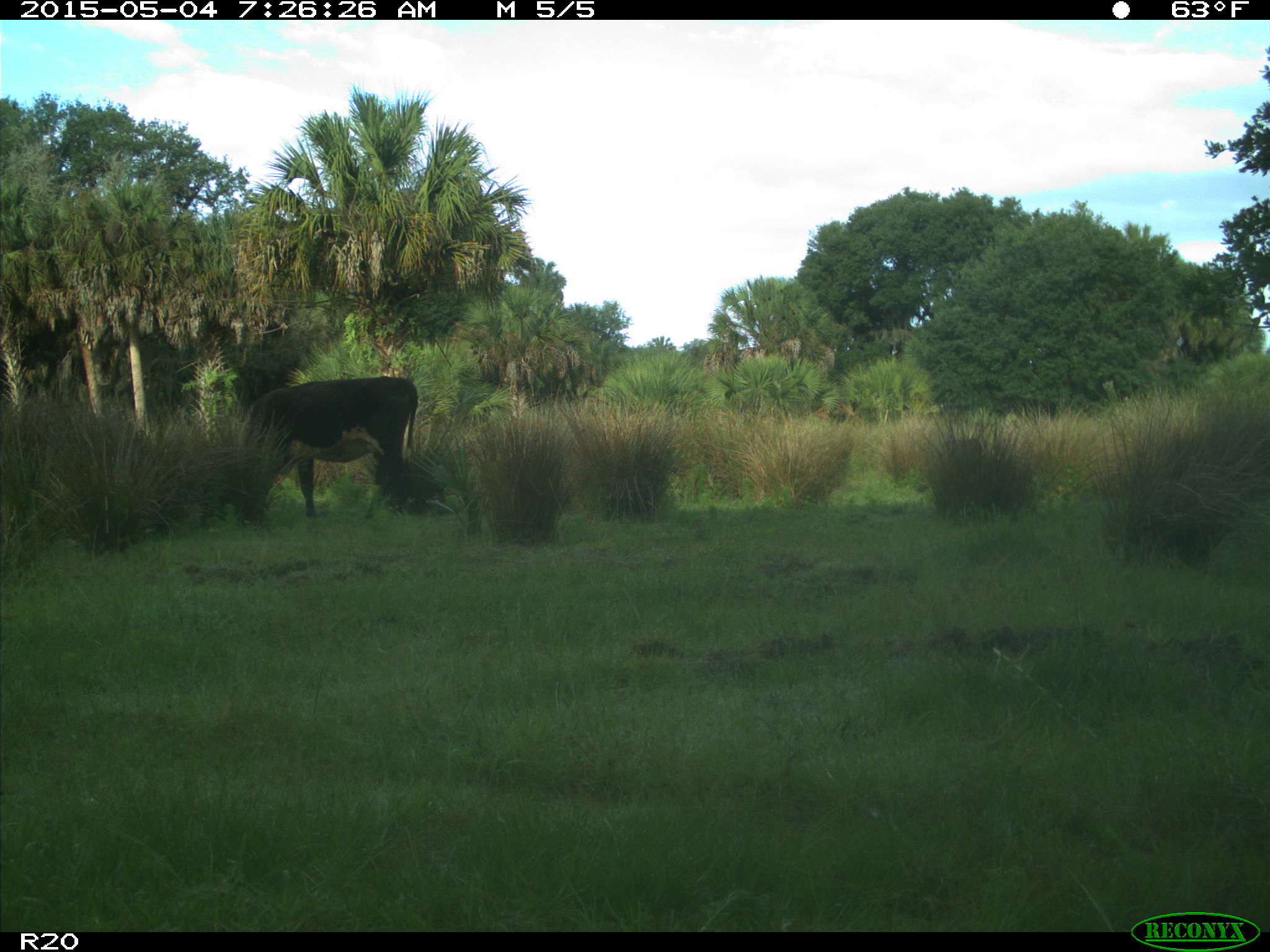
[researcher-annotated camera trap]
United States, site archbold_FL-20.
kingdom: Animalia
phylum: Chordata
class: Mammalia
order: Artiodactyla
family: Bovidae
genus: Bos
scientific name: Bos taurus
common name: domestic cow